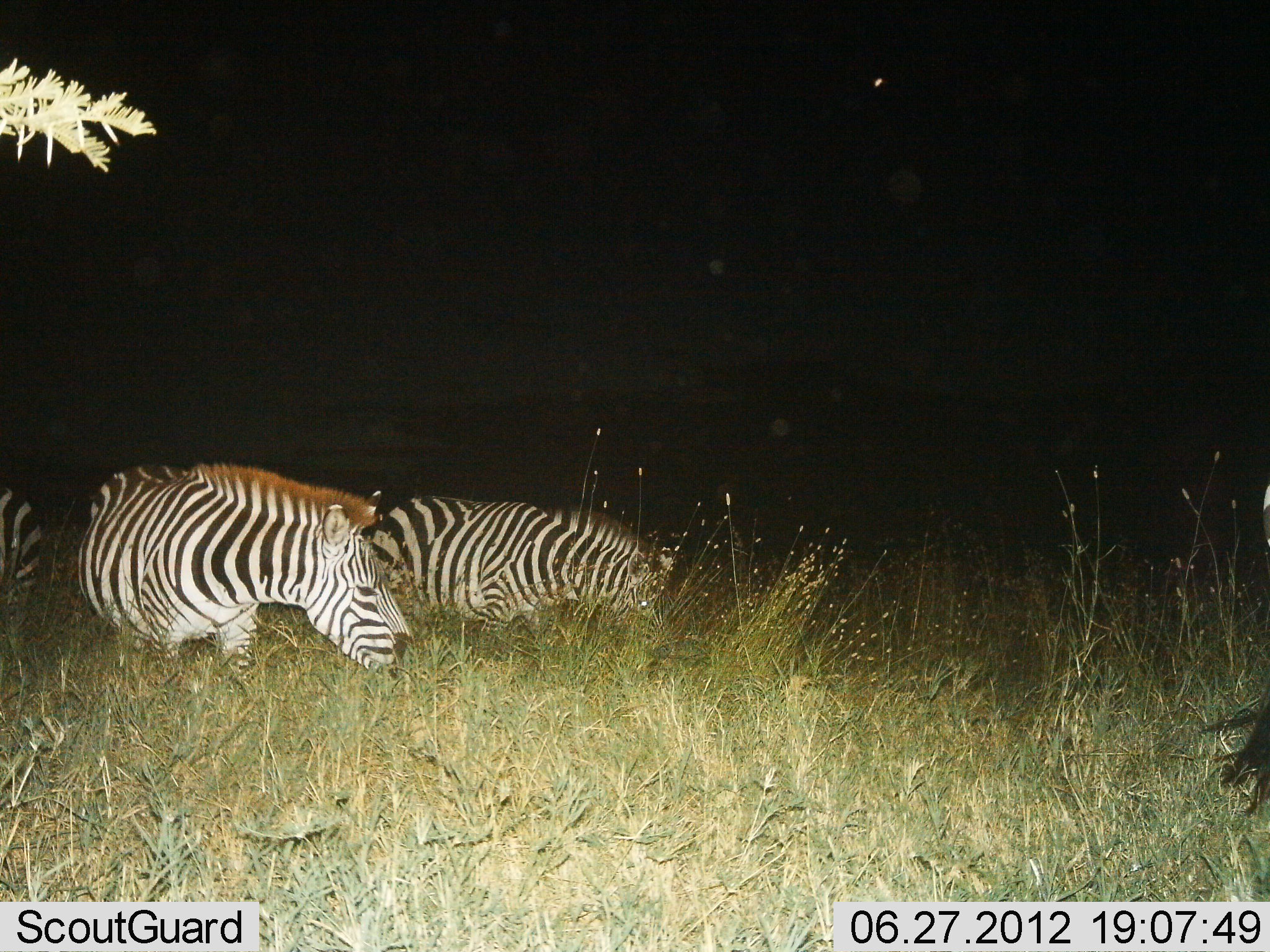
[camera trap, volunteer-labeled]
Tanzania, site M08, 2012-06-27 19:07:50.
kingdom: Animalia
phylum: Chordata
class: Mammalia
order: Perissodactyla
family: Equidae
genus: Equus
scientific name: Equus quagga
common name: plains zebra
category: zebra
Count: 4.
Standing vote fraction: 50%.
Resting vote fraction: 0%.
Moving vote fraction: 20%.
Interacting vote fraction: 0%.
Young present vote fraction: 0%.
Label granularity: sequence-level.